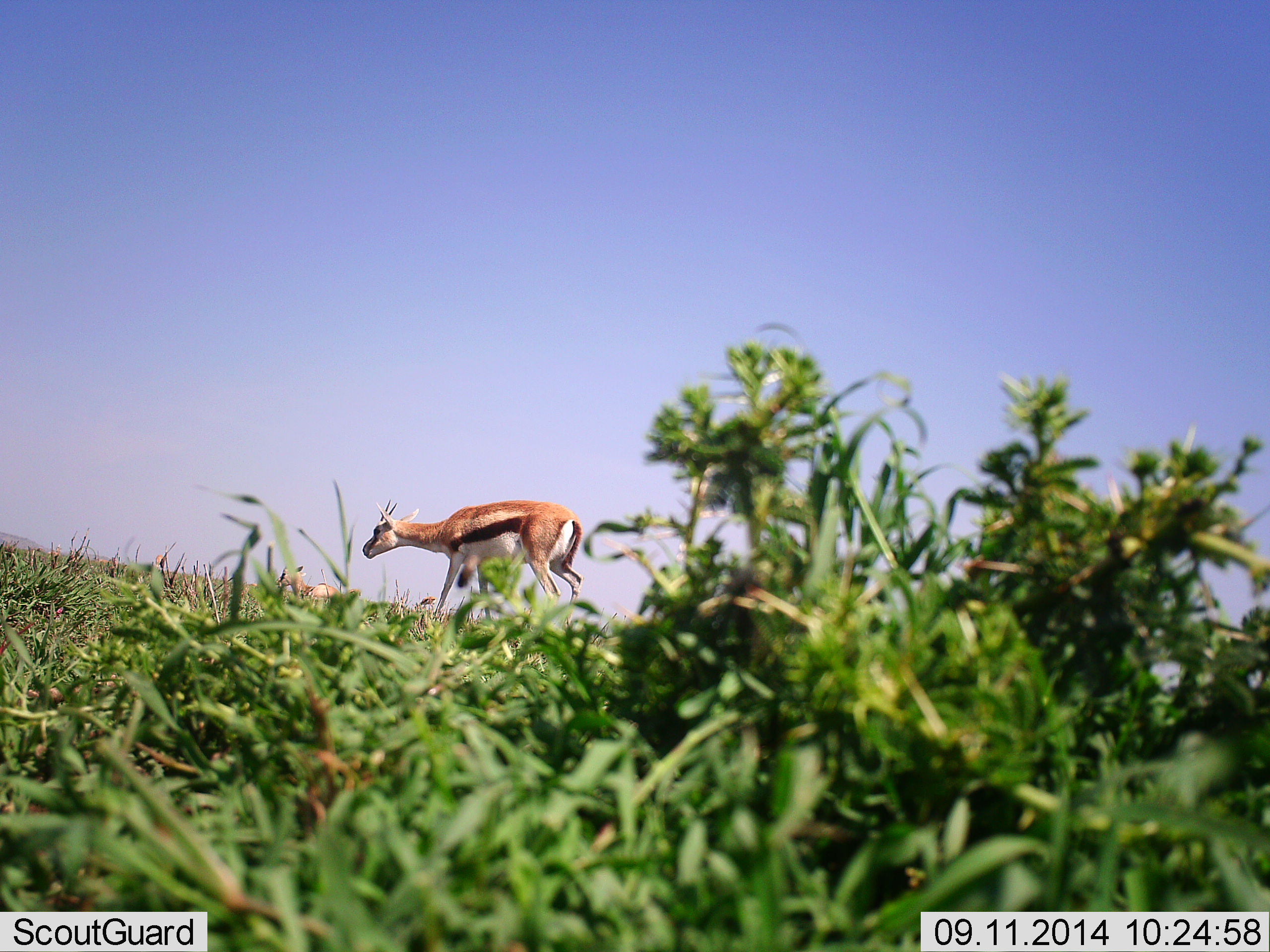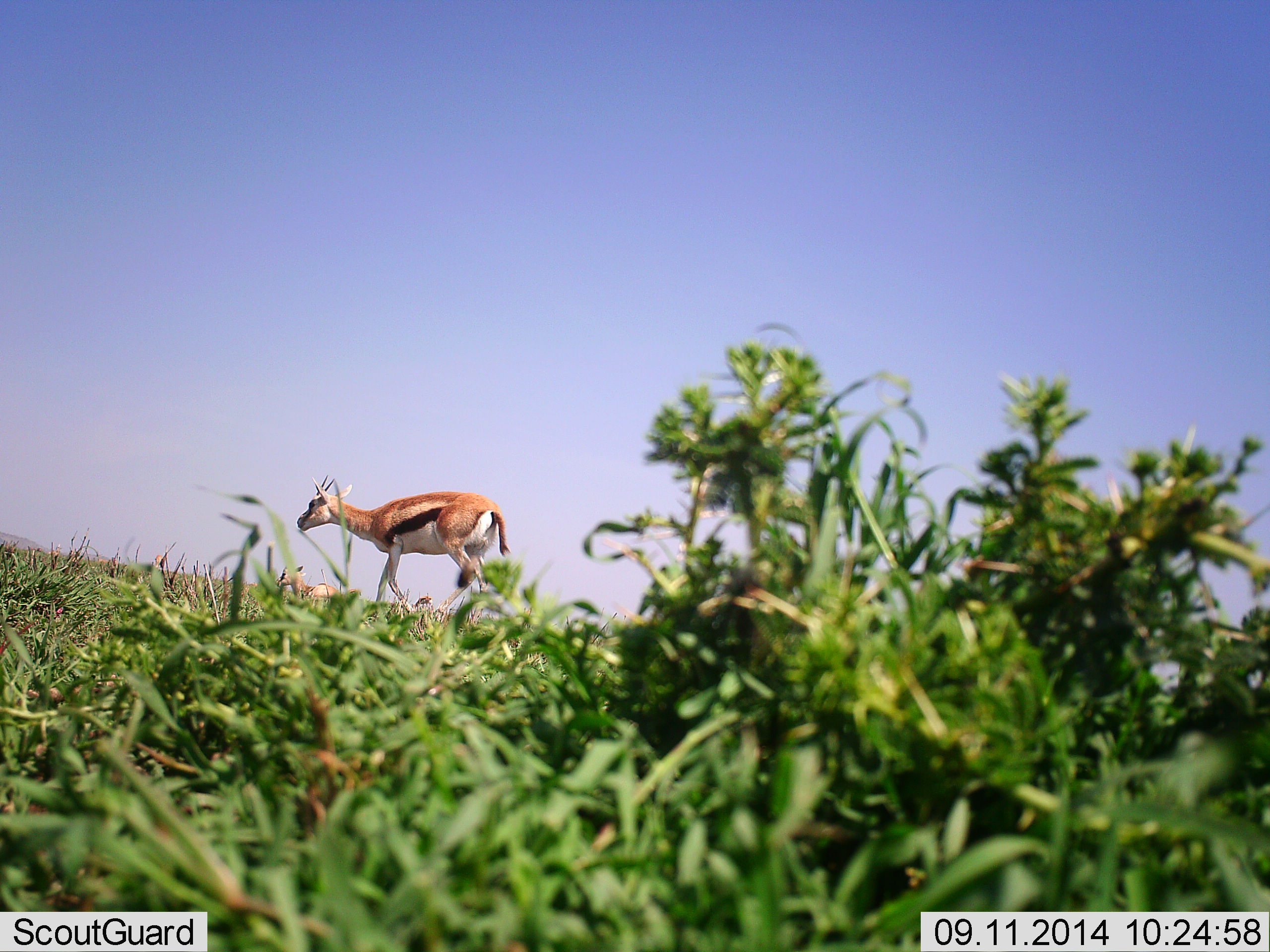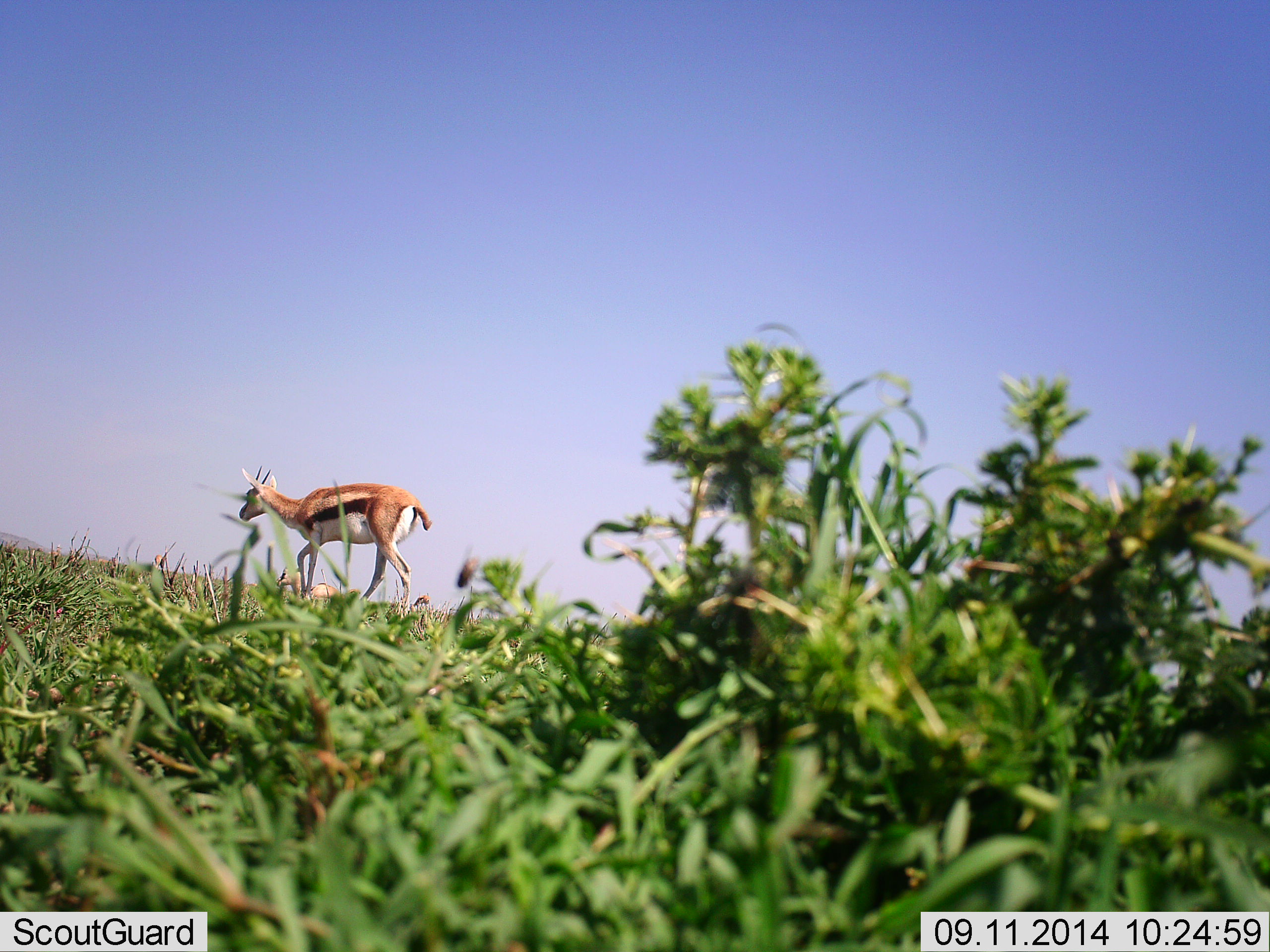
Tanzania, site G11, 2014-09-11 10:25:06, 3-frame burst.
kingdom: Animalia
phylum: Chordata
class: Mammalia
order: Artiodactyla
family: Bovidae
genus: Eudorcas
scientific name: Eudorcas thomsonii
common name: thomson's gazelle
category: gazellethomsons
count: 1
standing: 30%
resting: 10%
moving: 70%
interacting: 0%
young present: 0%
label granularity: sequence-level